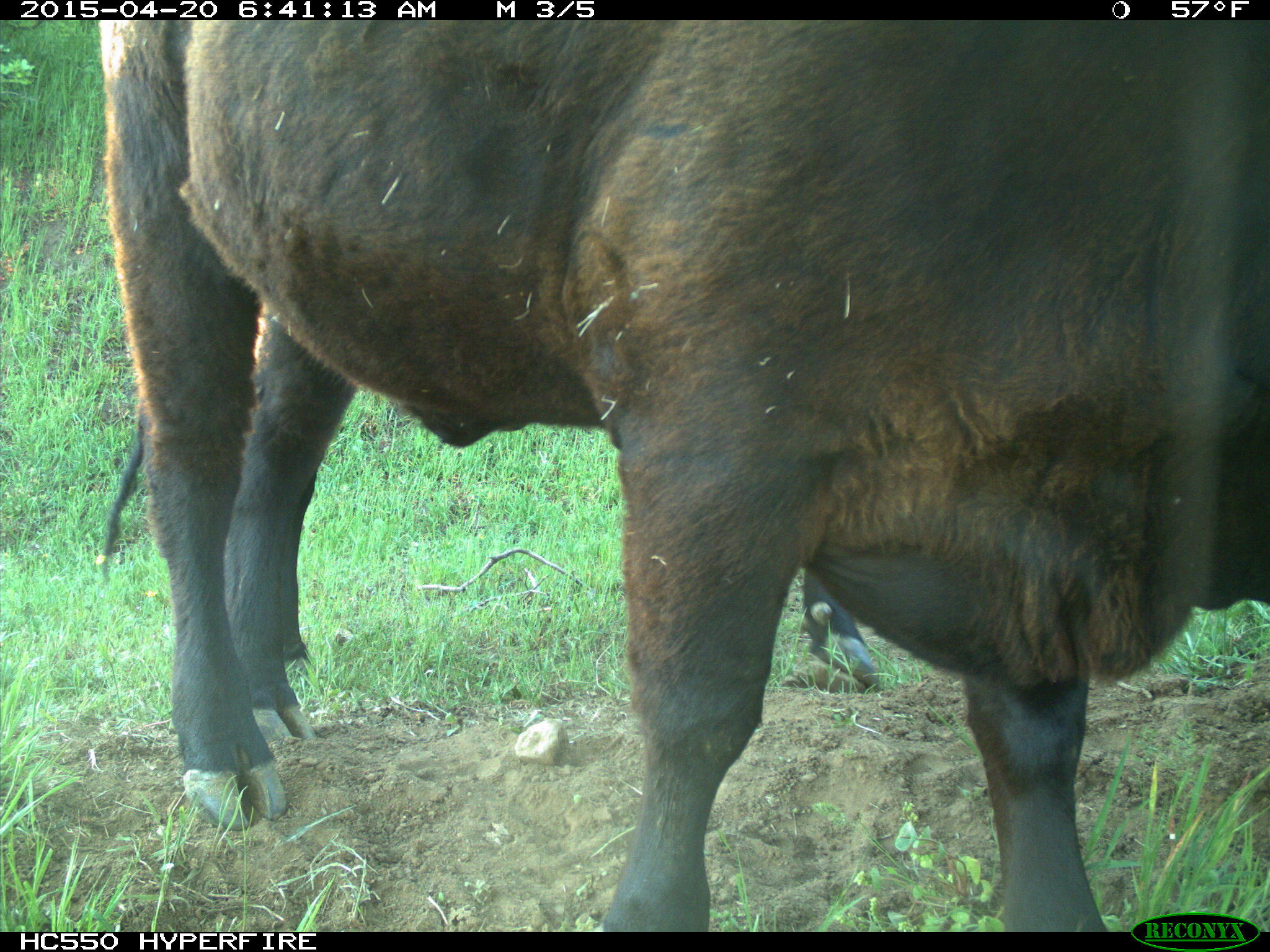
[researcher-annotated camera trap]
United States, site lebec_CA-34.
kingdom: Animalia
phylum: Chordata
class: Mammalia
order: Artiodactyla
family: Bovidae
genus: Bos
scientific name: Bos taurus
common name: domestic cow